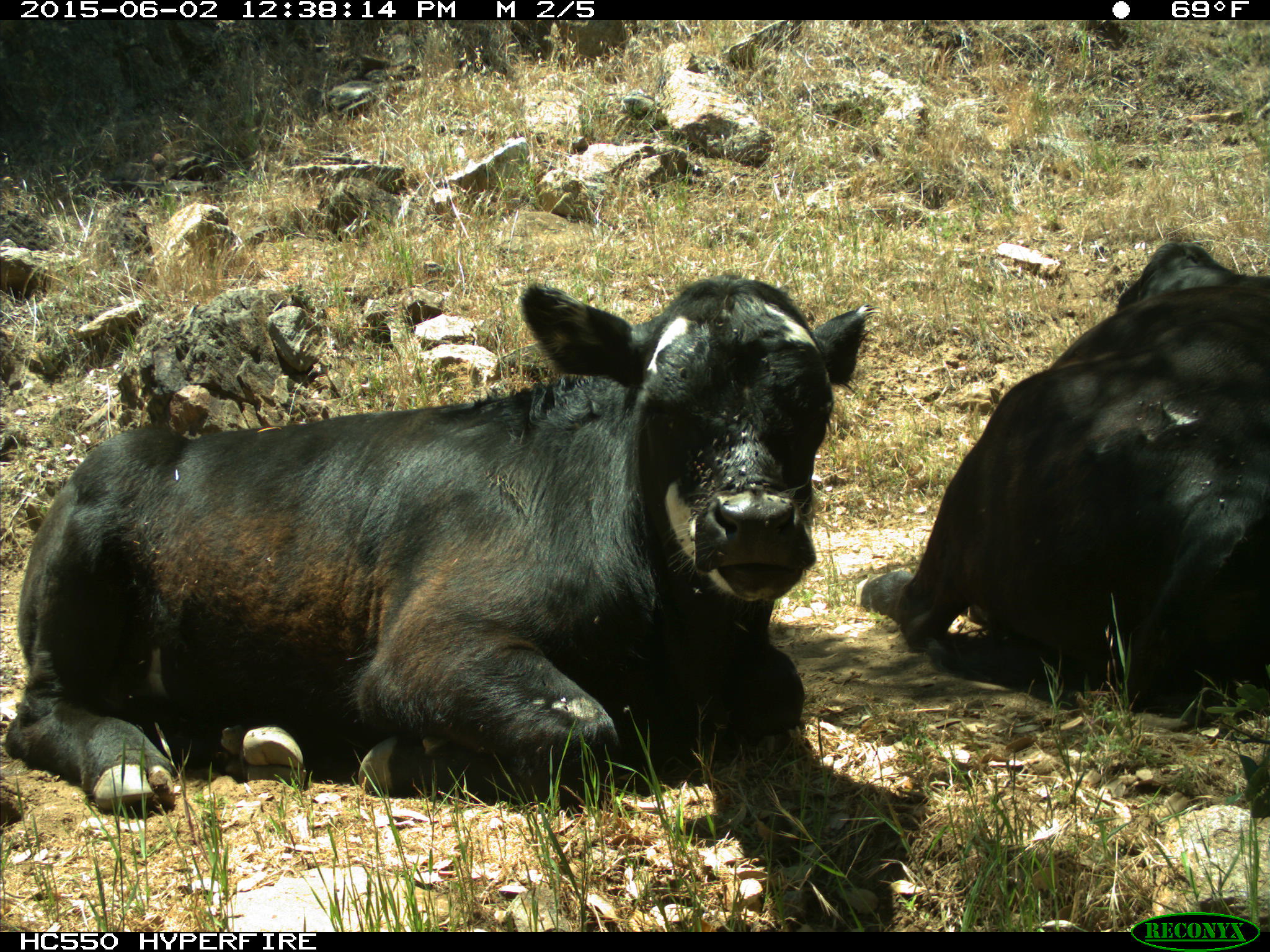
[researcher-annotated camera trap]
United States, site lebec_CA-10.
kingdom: Animalia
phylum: Chordata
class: Mammalia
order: Artiodactyla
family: Bovidae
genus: Bos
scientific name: Bos taurus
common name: domestic cow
Bos taurus (domestic cow).